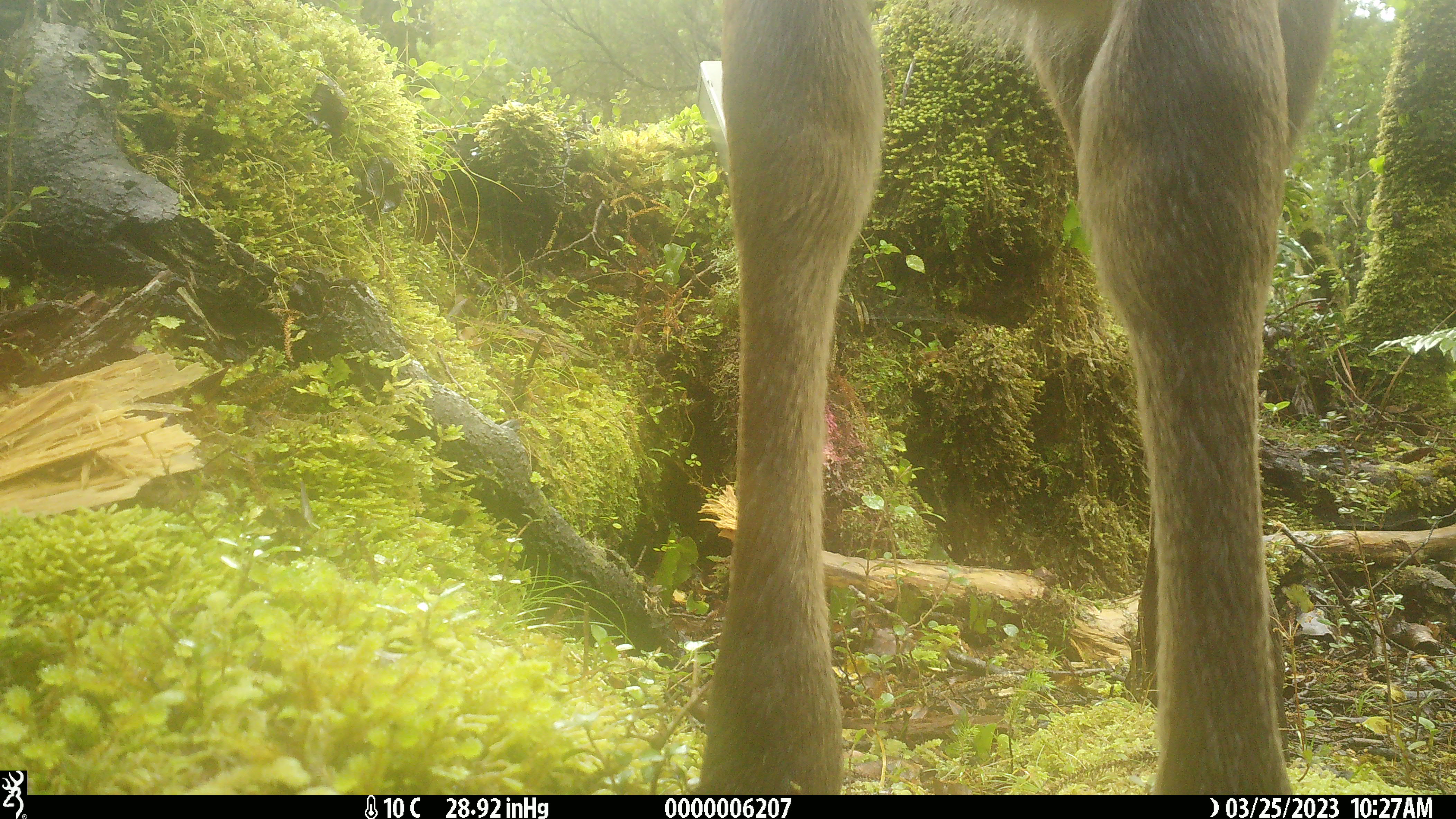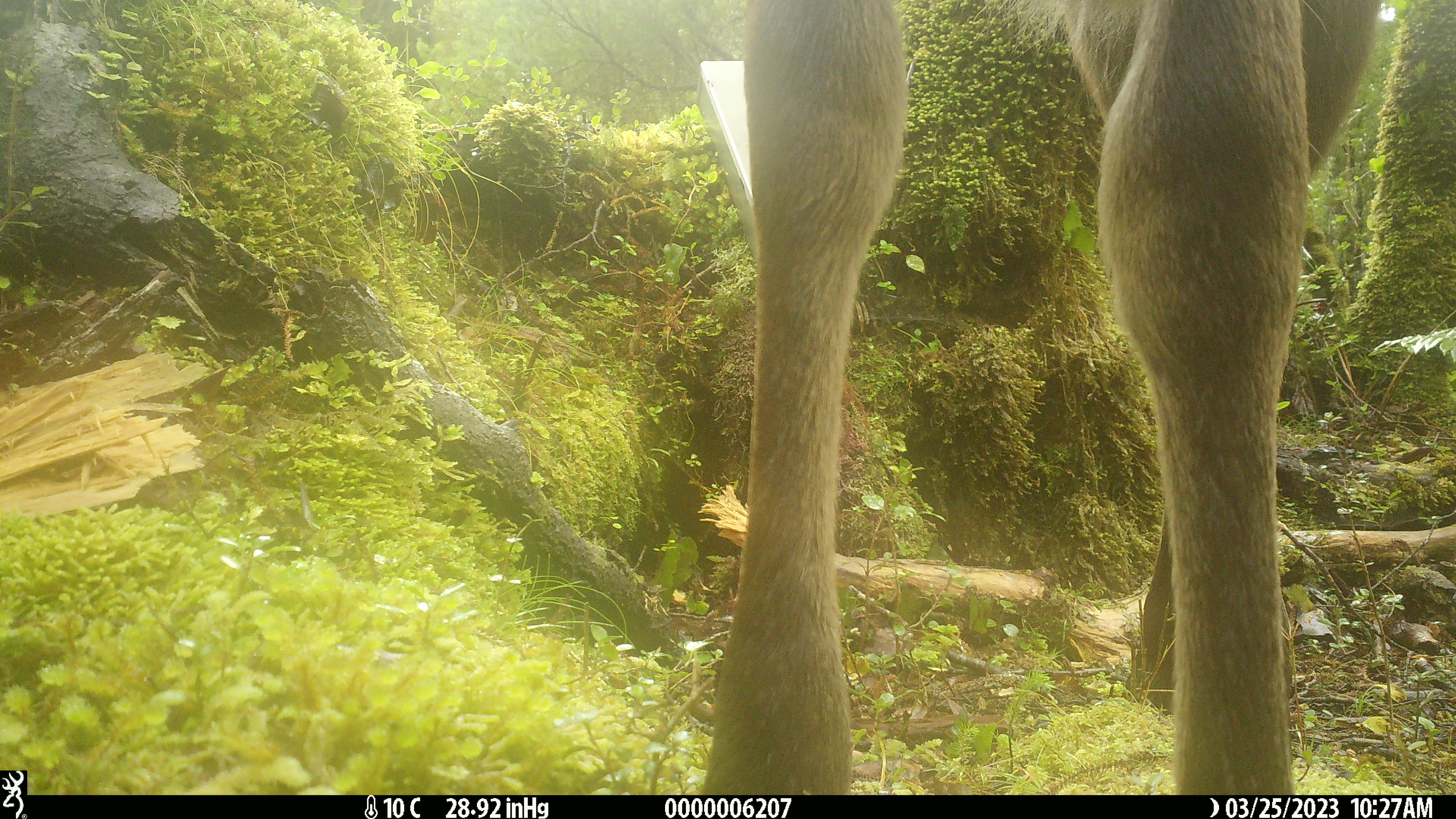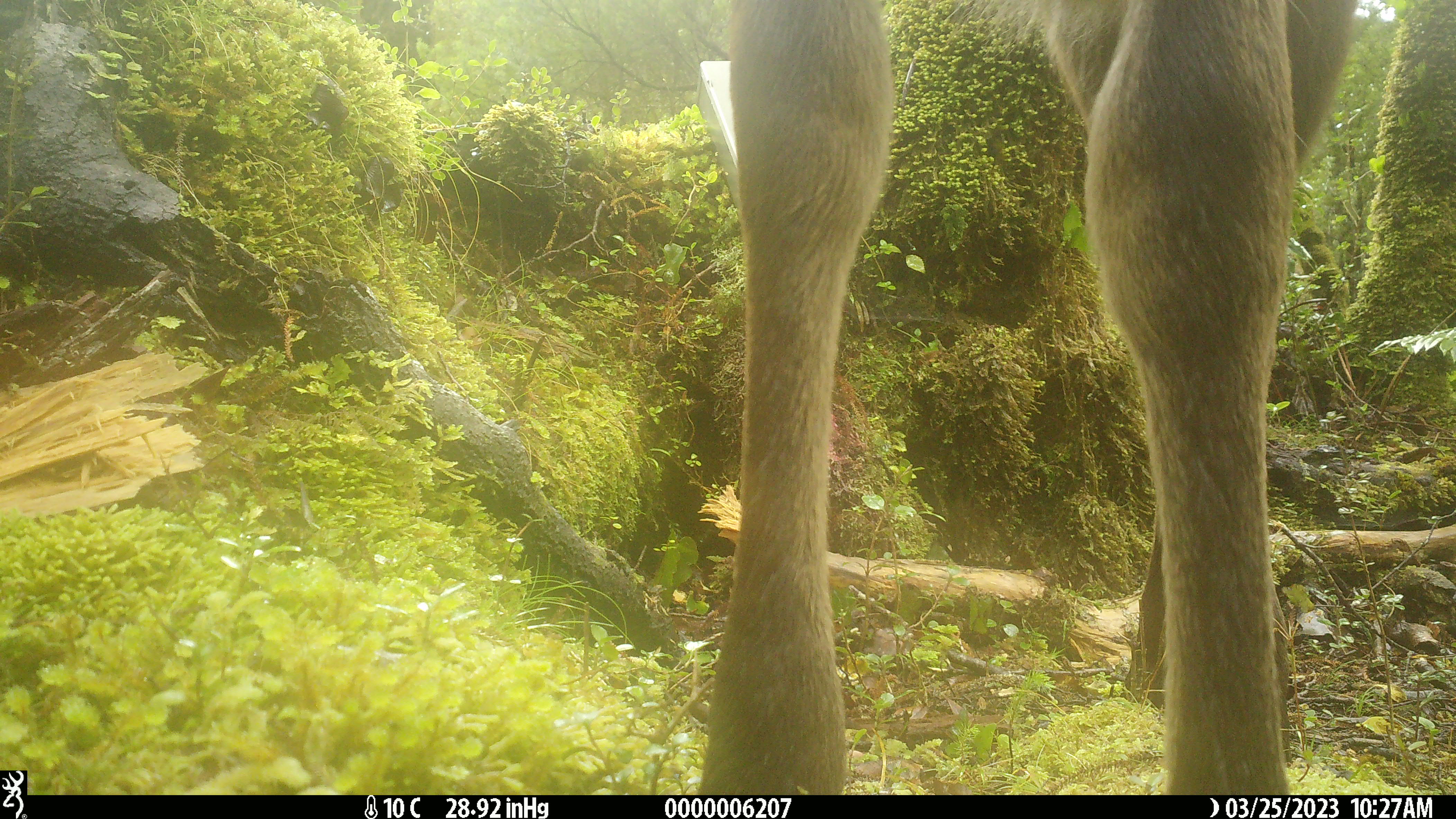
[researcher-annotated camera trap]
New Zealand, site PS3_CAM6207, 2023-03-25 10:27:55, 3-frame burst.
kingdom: Animalia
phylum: Chordata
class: Mammalia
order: Artiodactyla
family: Cervidae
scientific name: Cervidae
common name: deer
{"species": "deer (Cervidae)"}